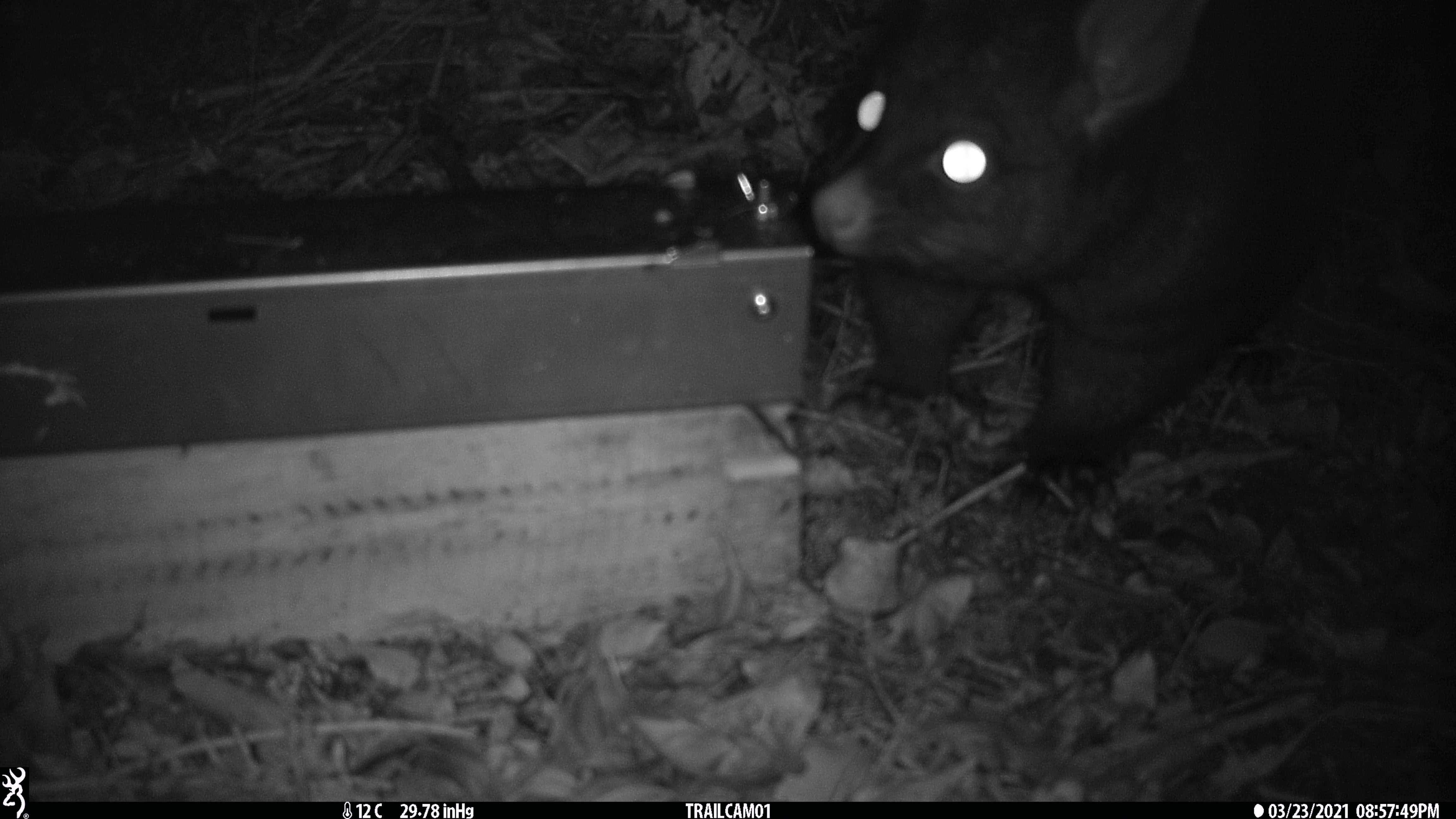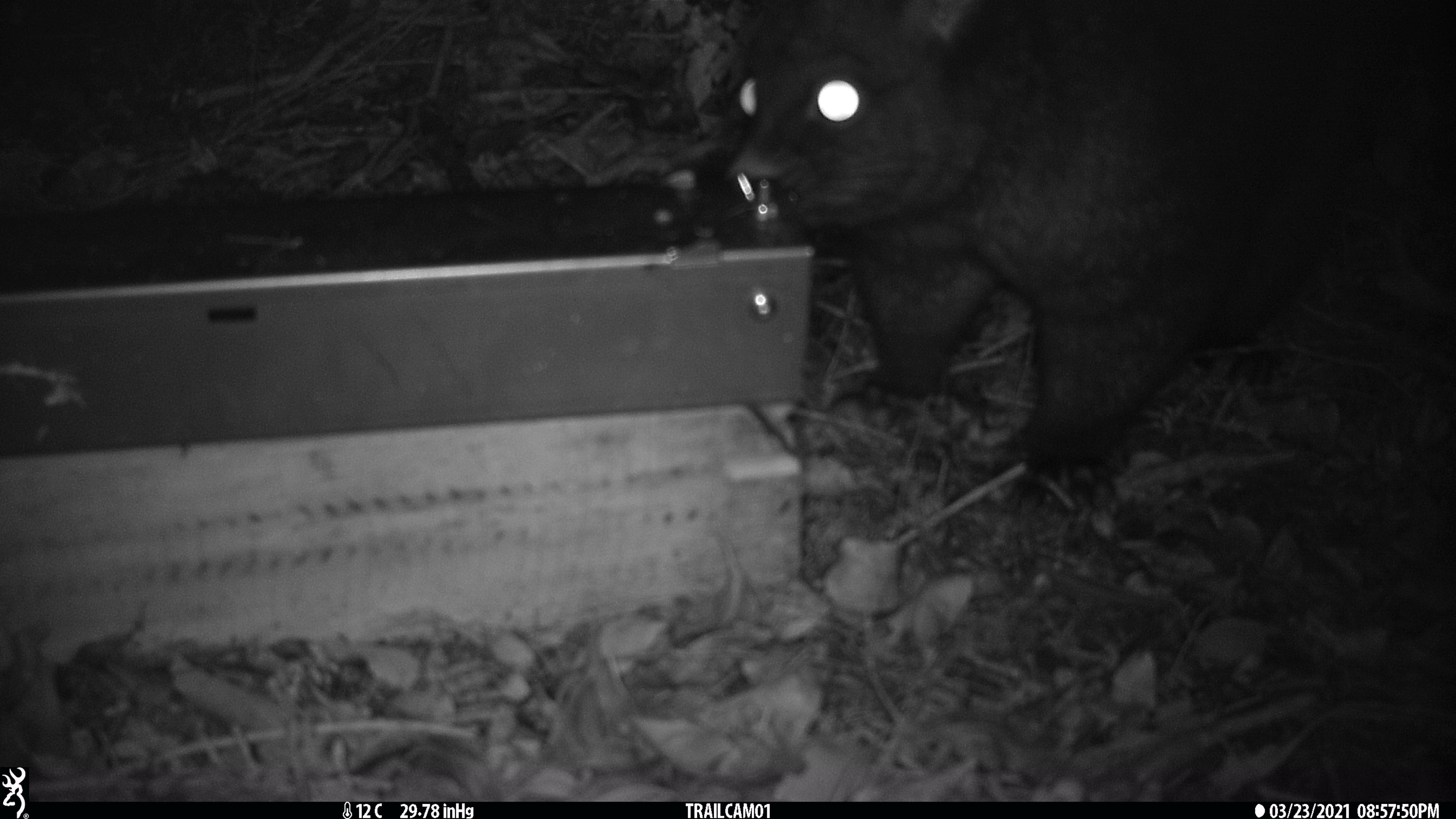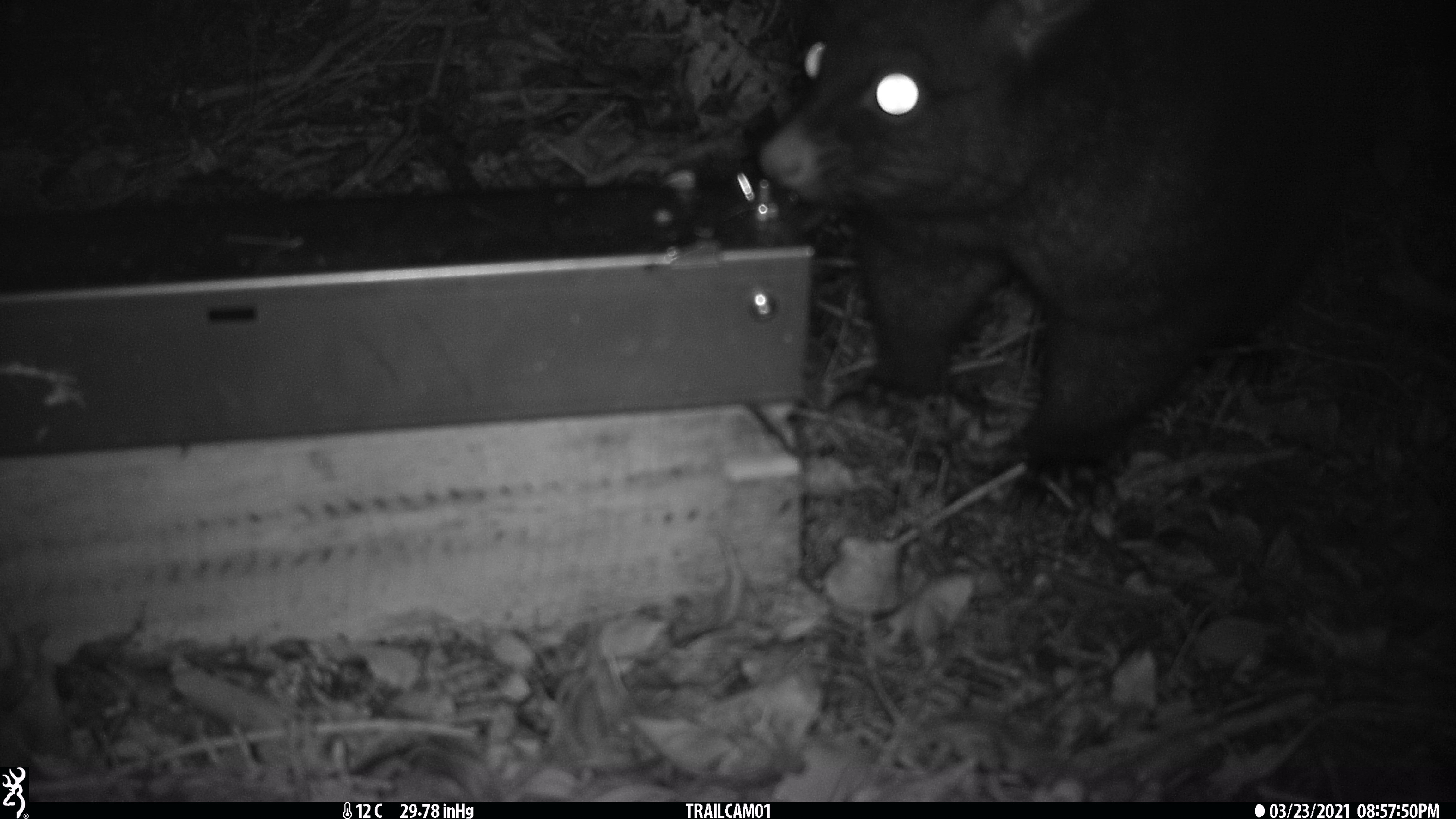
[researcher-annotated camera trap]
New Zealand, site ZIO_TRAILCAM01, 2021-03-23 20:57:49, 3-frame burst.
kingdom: Animalia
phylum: Chordata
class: Mammalia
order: Diprotodontia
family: Phalangeridae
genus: Trichosurus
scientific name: Trichosurus vulpecula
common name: common brushtail possum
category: possum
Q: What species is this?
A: Possum (common brushtail possum) (Trichosurus vulpecula).